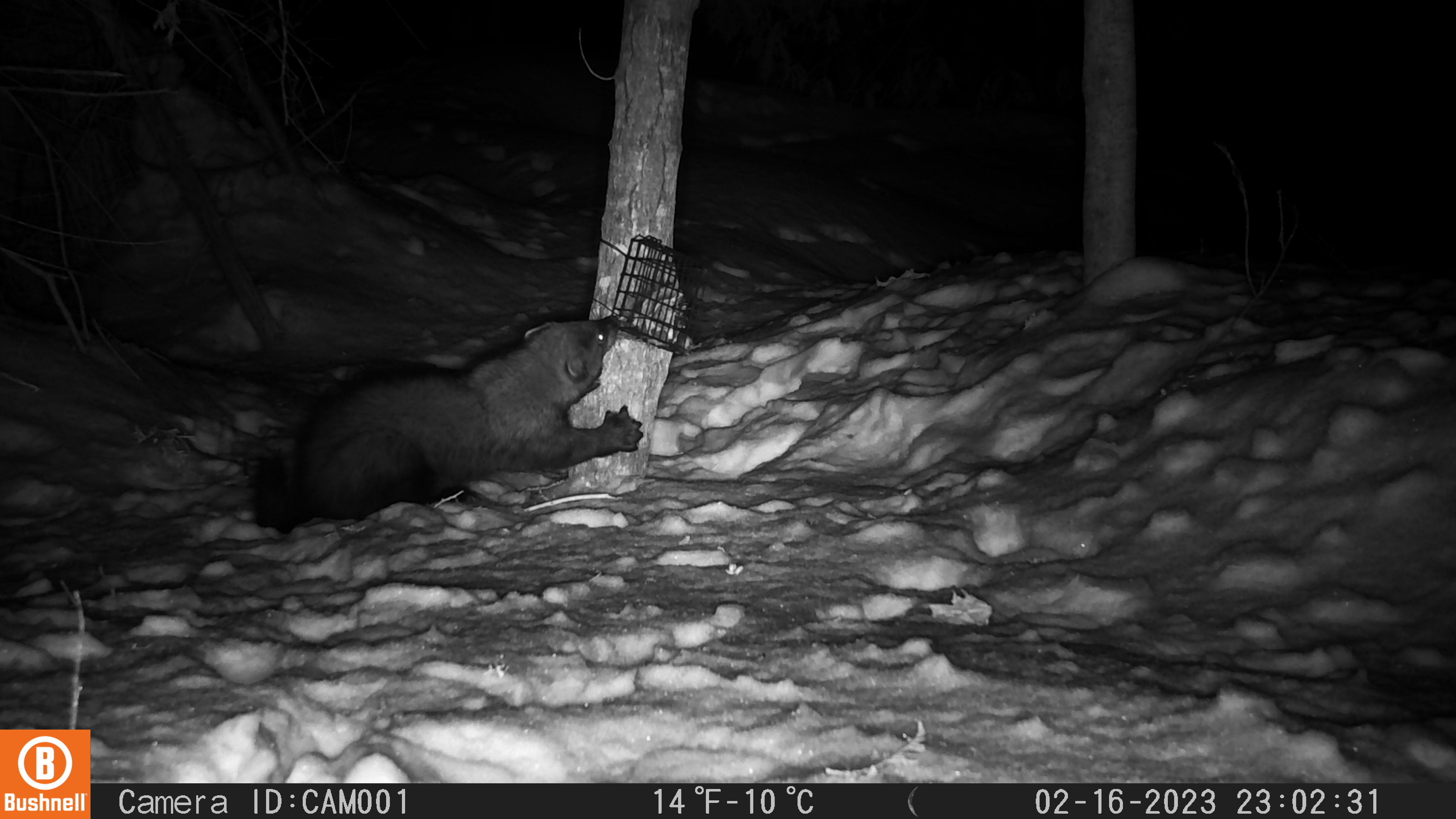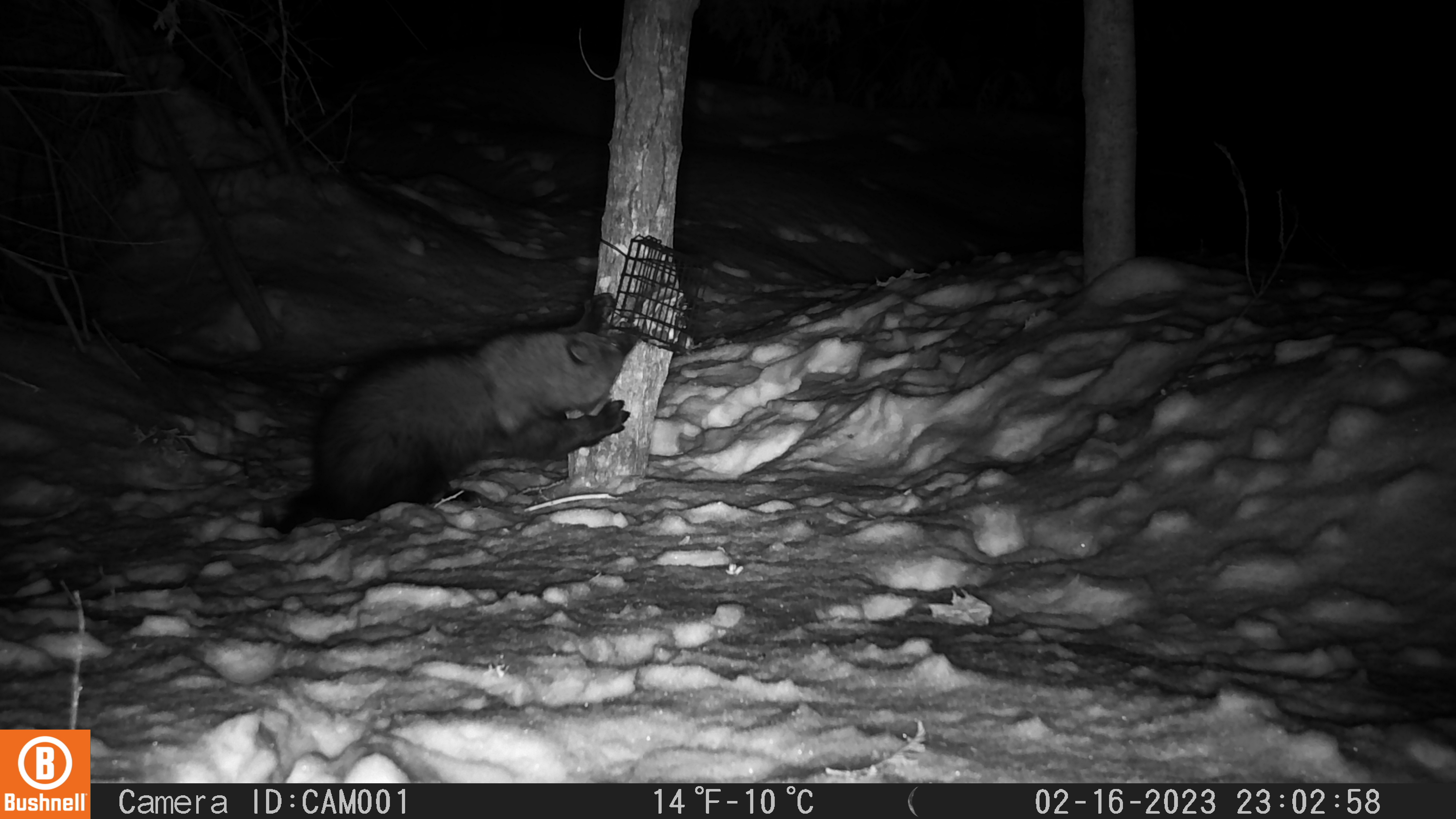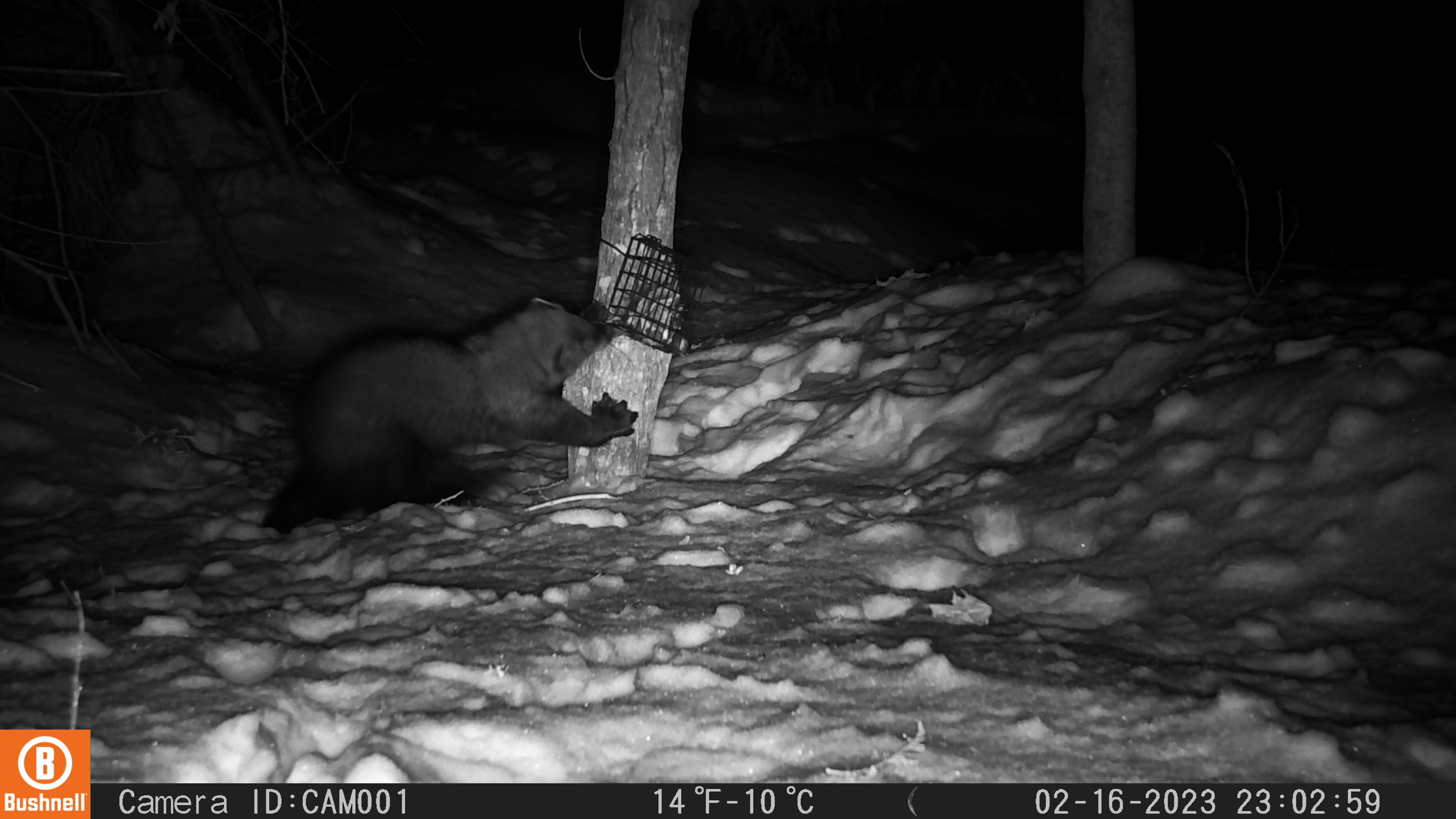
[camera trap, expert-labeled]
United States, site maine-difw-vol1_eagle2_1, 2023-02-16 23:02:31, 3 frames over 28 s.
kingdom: Animalia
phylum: Chordata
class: Mammalia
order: Carnivora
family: Mustelidae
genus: Pekania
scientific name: Pekania pennanti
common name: fisher